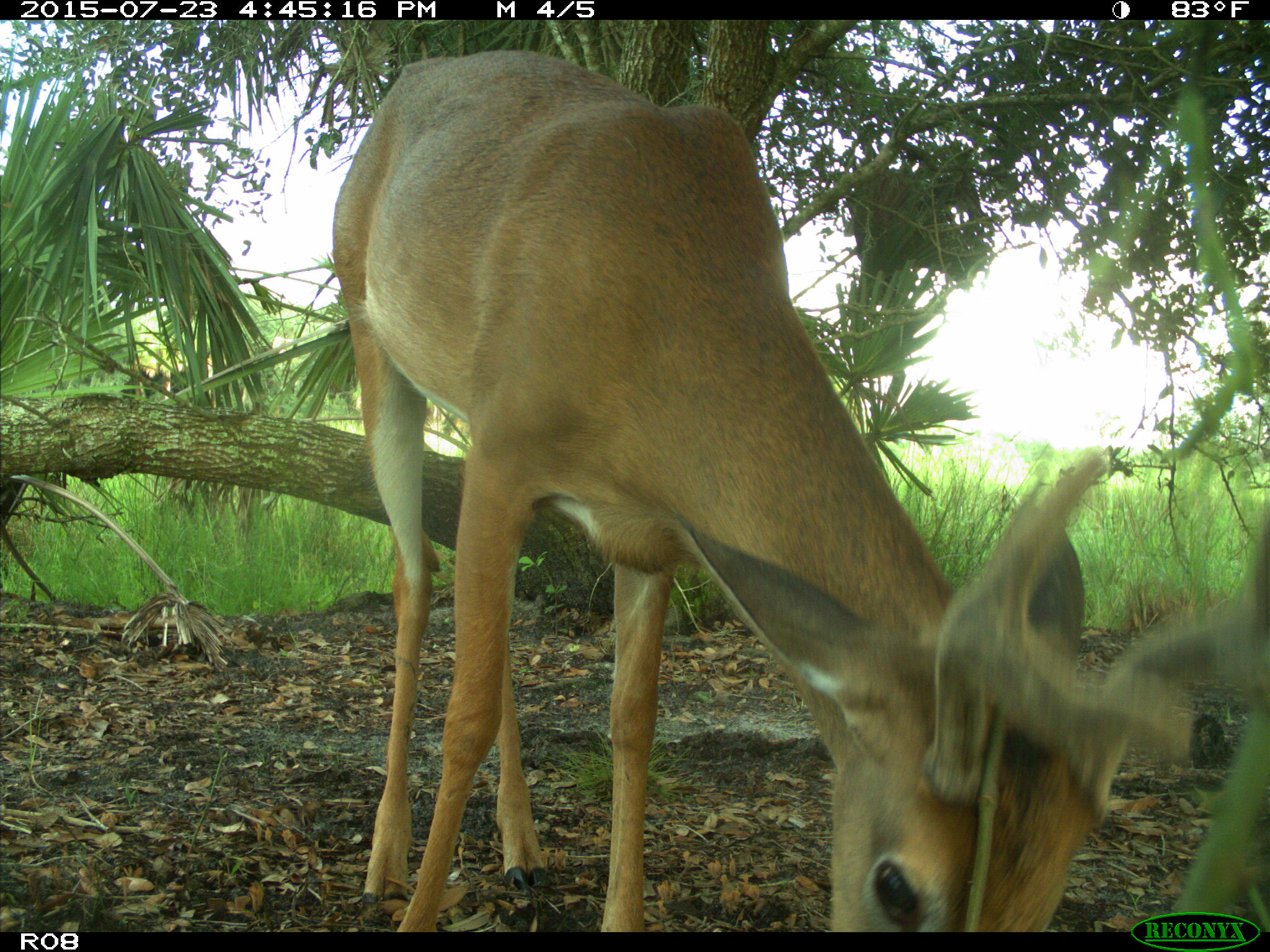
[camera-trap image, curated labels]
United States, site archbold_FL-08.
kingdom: Animalia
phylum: Chordata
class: Mammalia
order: Artiodactyla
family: Cervidae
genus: Odocoileus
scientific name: Odocoileus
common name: deer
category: unidentified deer